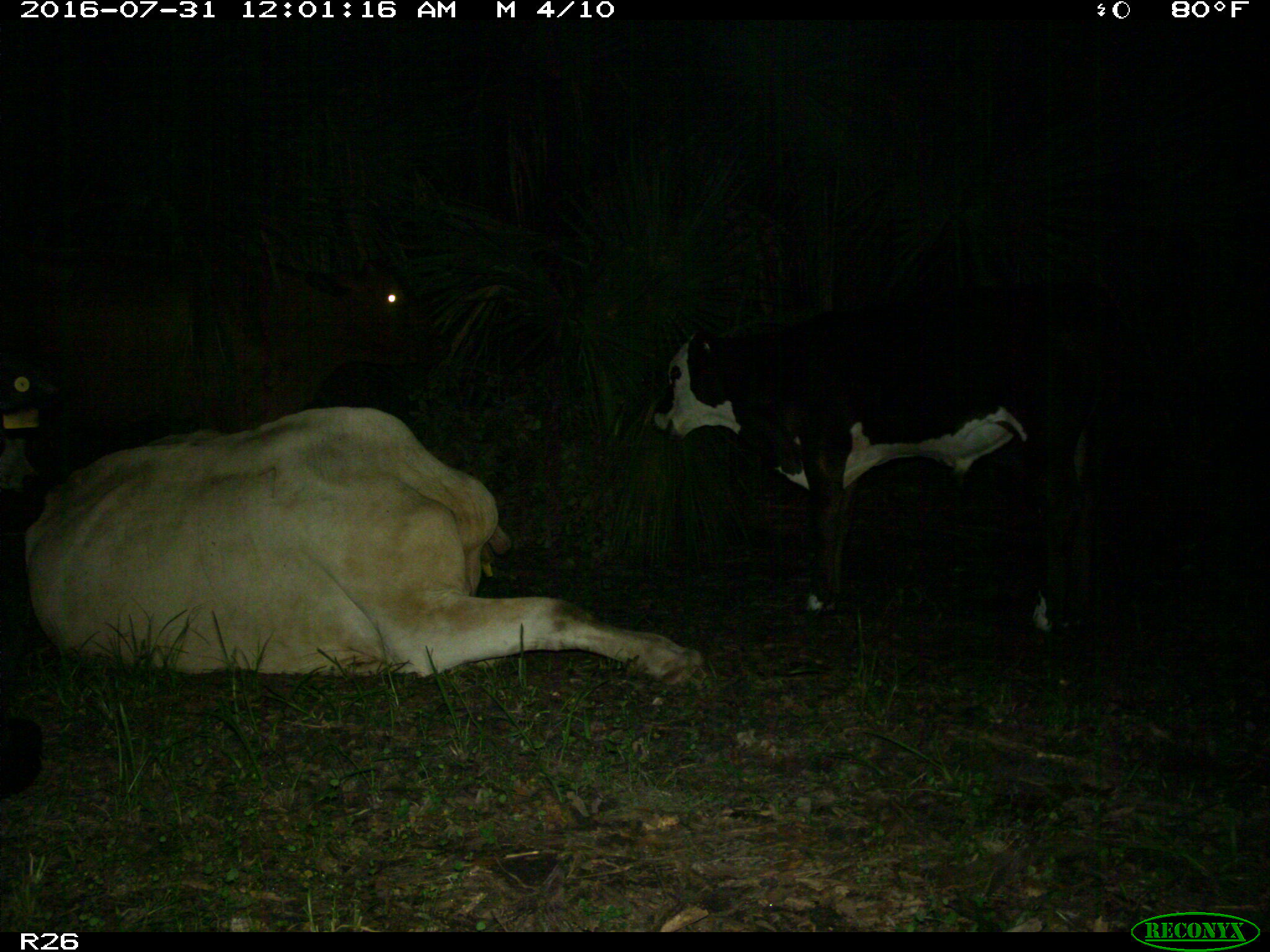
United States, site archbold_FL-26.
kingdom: Animalia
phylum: Chordata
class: Mammalia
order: Artiodactyla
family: Bovidae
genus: Bos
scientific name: Bos taurus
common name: domestic cow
Bos taurus (domestic cow).